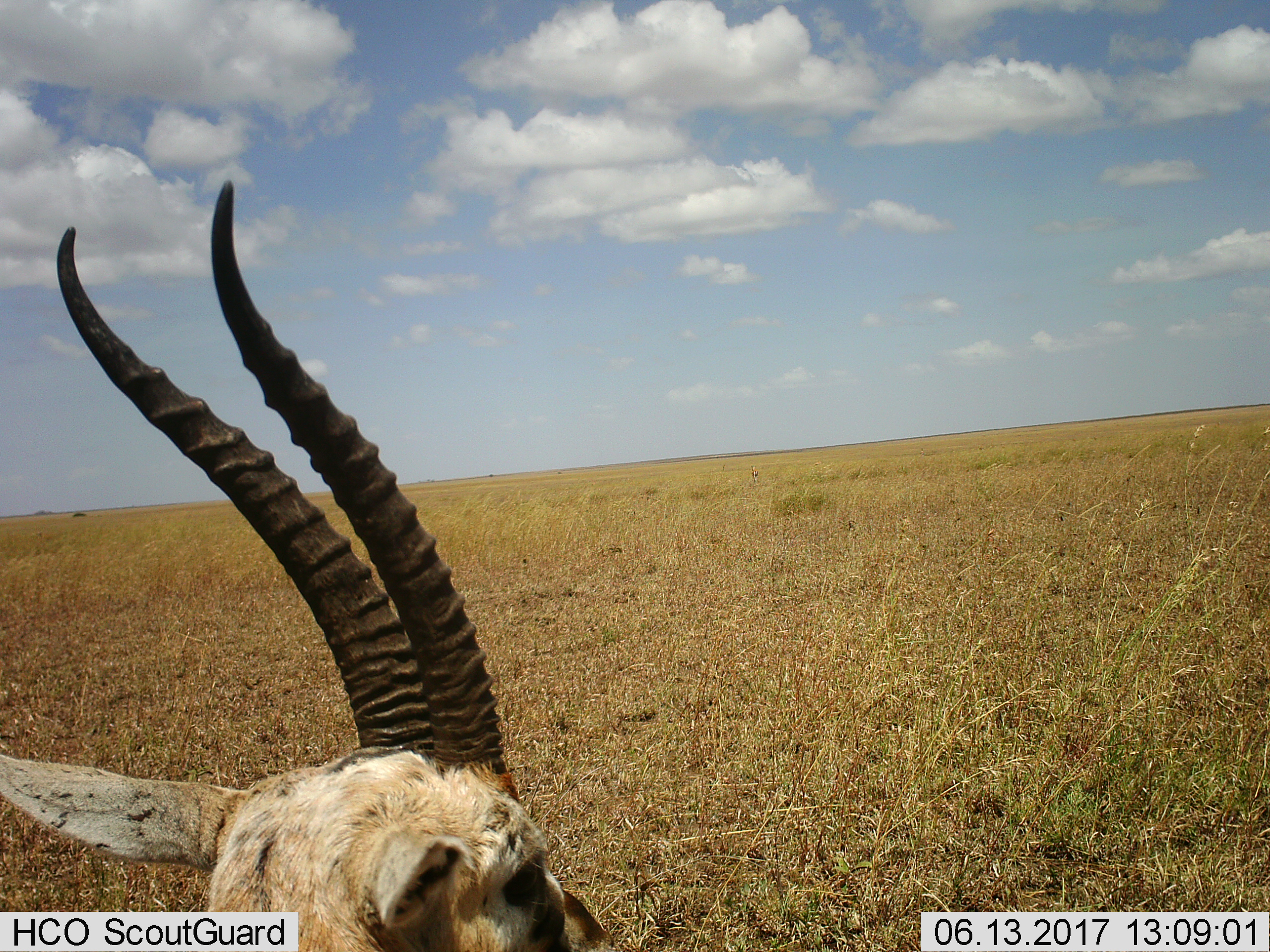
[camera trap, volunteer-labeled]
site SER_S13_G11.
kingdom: Animalia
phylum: Chordata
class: Mammalia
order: Artiodactyla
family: Bovidae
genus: Eudorcas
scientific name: Eudorcas thomsonii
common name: thomson's gazelle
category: gazellethomsons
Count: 1.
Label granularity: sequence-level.